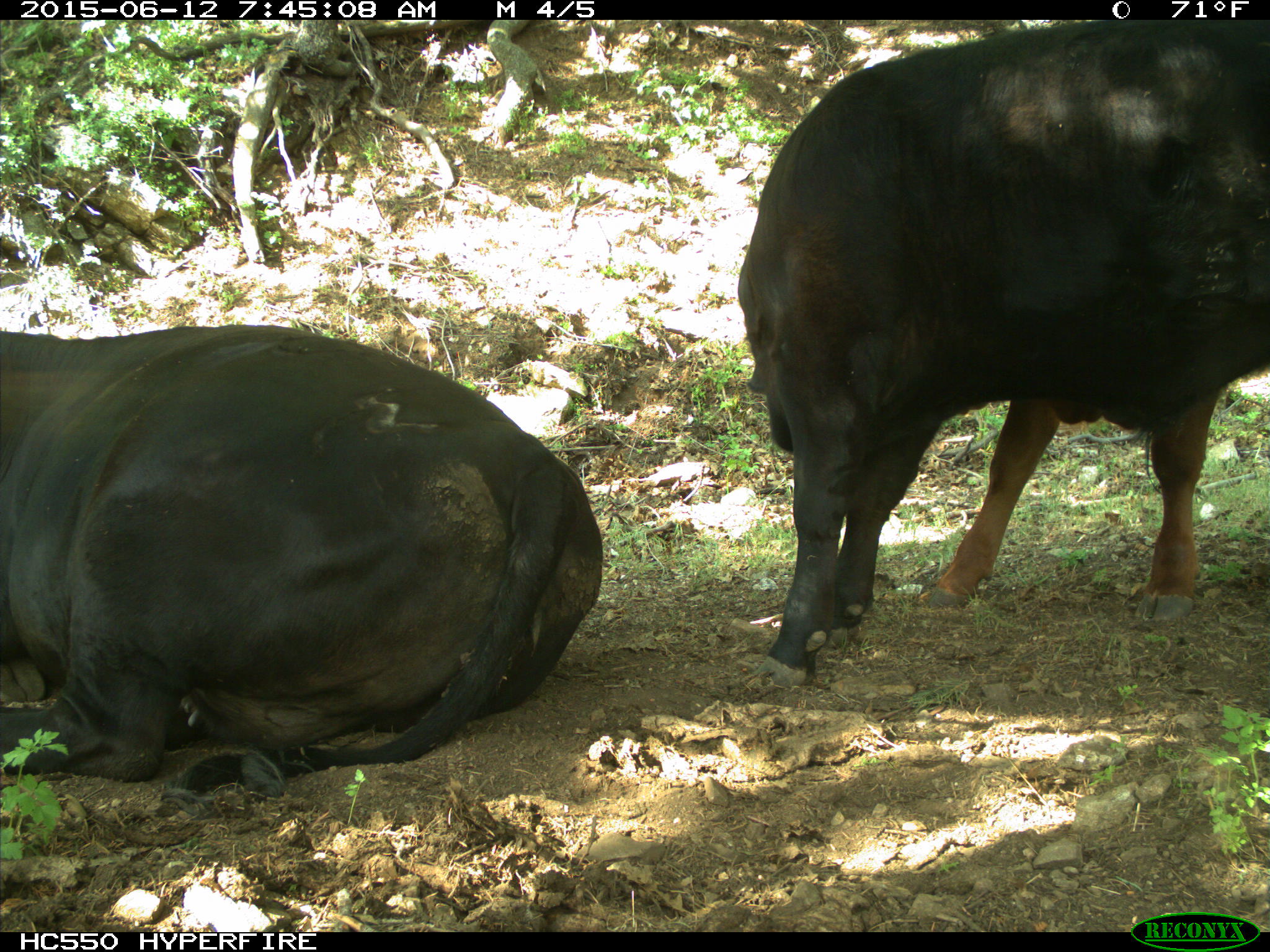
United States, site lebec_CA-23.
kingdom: Animalia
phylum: Chordata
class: Mammalia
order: Artiodactyla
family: Bovidae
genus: Bos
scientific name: Bos taurus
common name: domestic cow